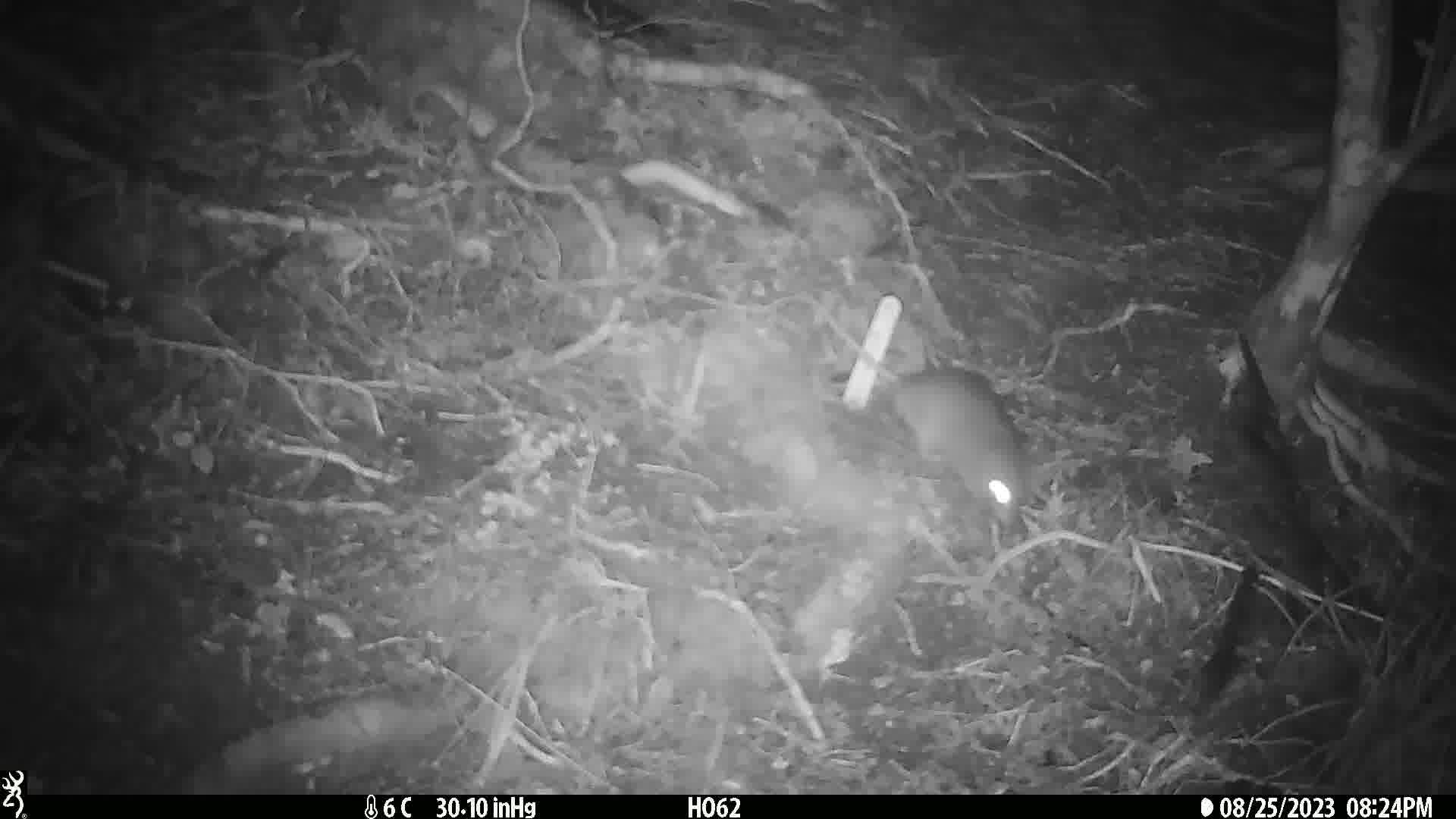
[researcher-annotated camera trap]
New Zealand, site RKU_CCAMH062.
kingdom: Animalia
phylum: Chordata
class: Mammalia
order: Rodentia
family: Muridae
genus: Rattus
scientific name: Rattus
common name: rat